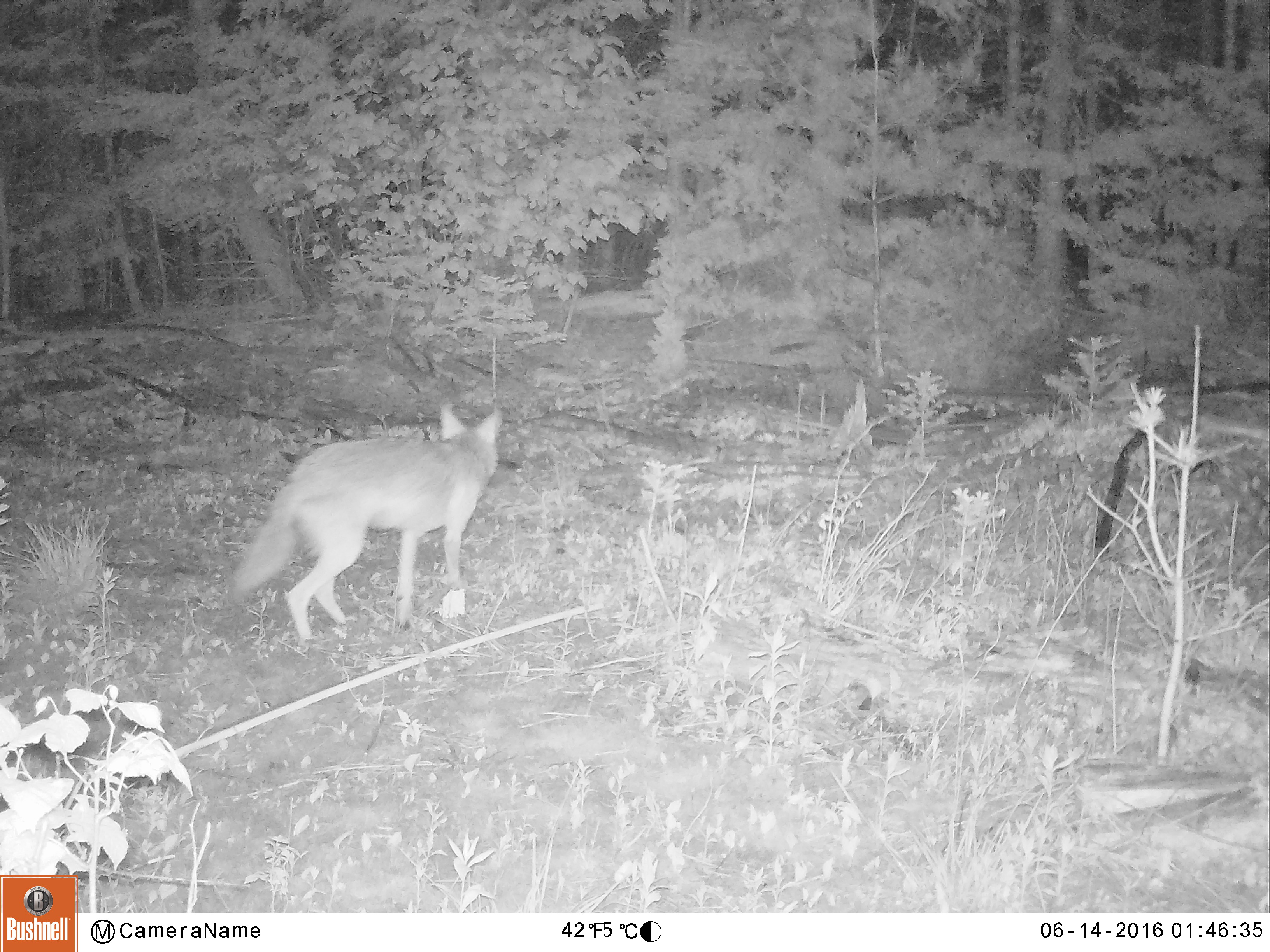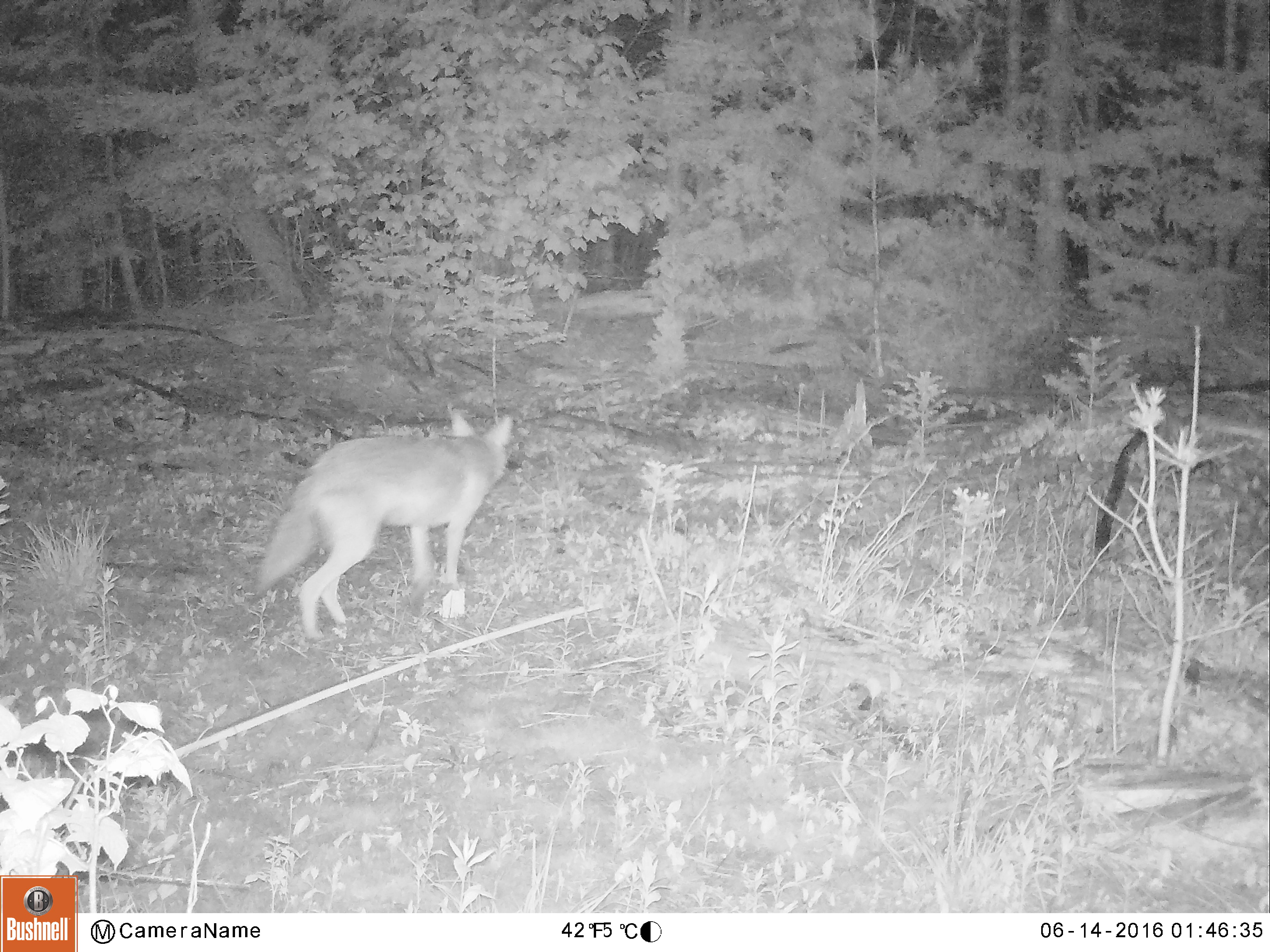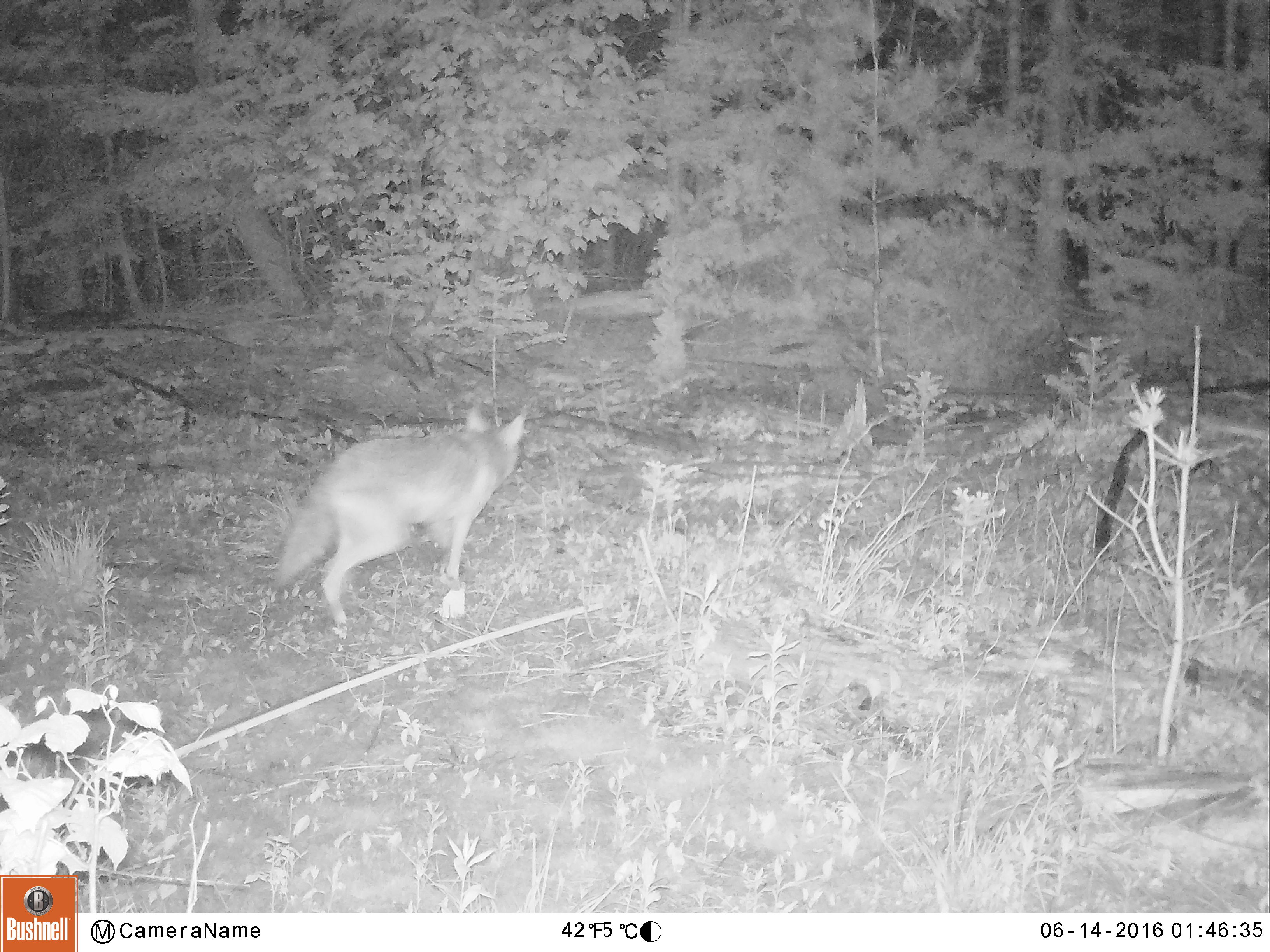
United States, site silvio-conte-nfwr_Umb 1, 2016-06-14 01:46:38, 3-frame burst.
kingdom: Animalia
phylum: Chordata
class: Mammalia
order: Carnivora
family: Canidae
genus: Canis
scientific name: Canis latrans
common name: coyote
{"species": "coyote (Canis latrans)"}